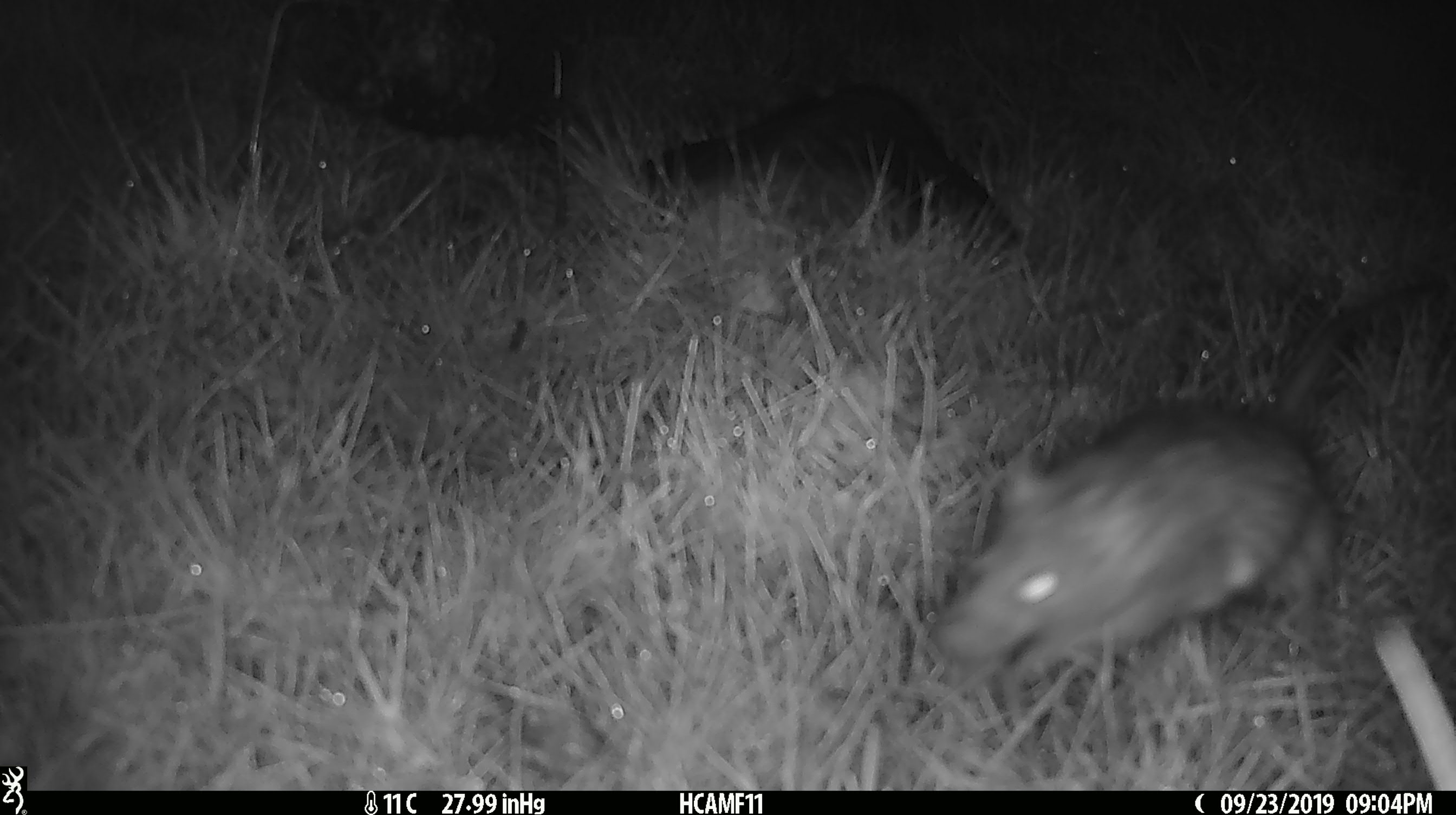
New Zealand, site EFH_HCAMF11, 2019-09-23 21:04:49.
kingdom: Animalia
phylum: Chordata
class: Mammalia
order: Rodentia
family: Muridae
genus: Rattus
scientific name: Rattus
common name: rat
Rat (Rattus).